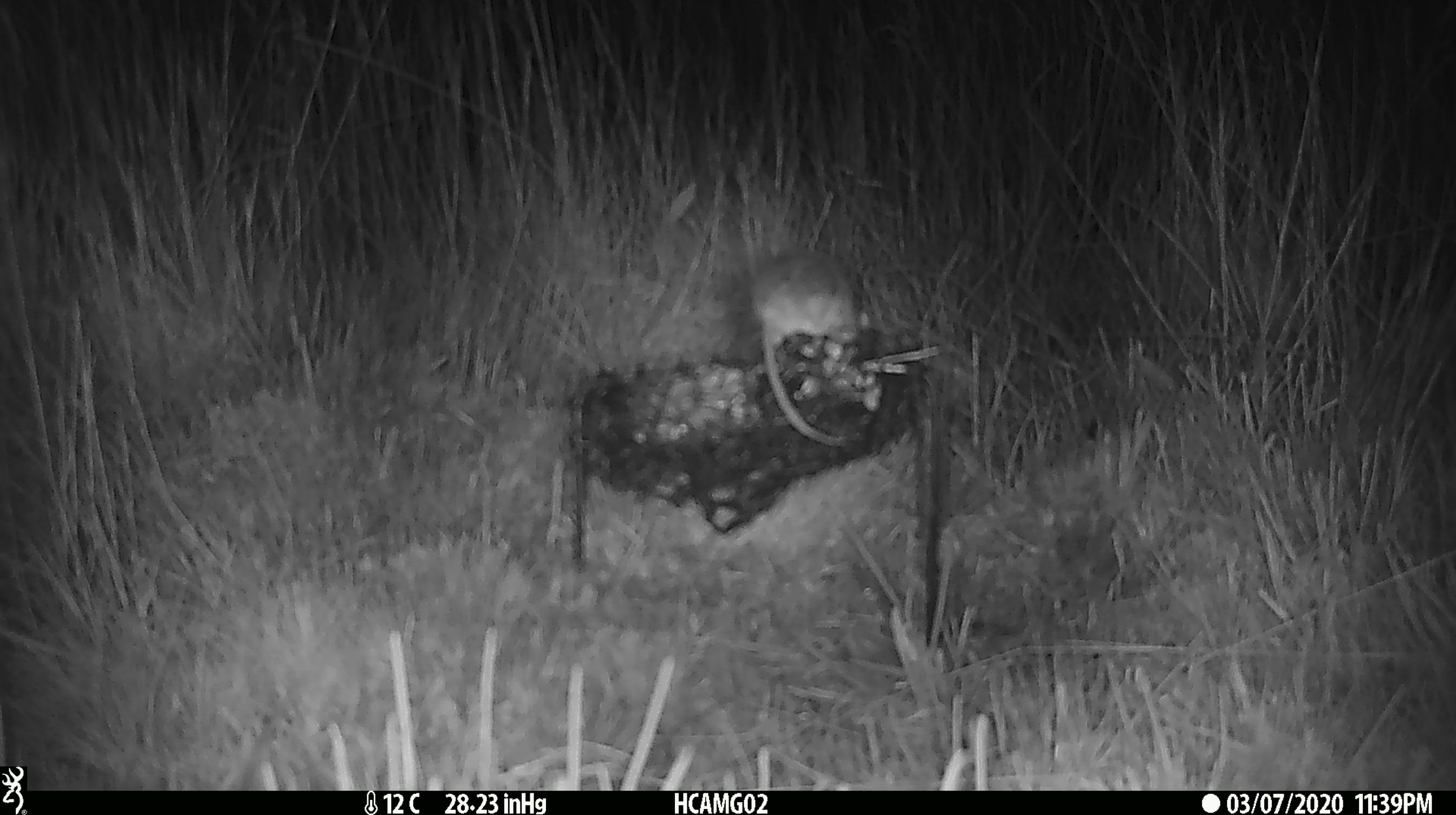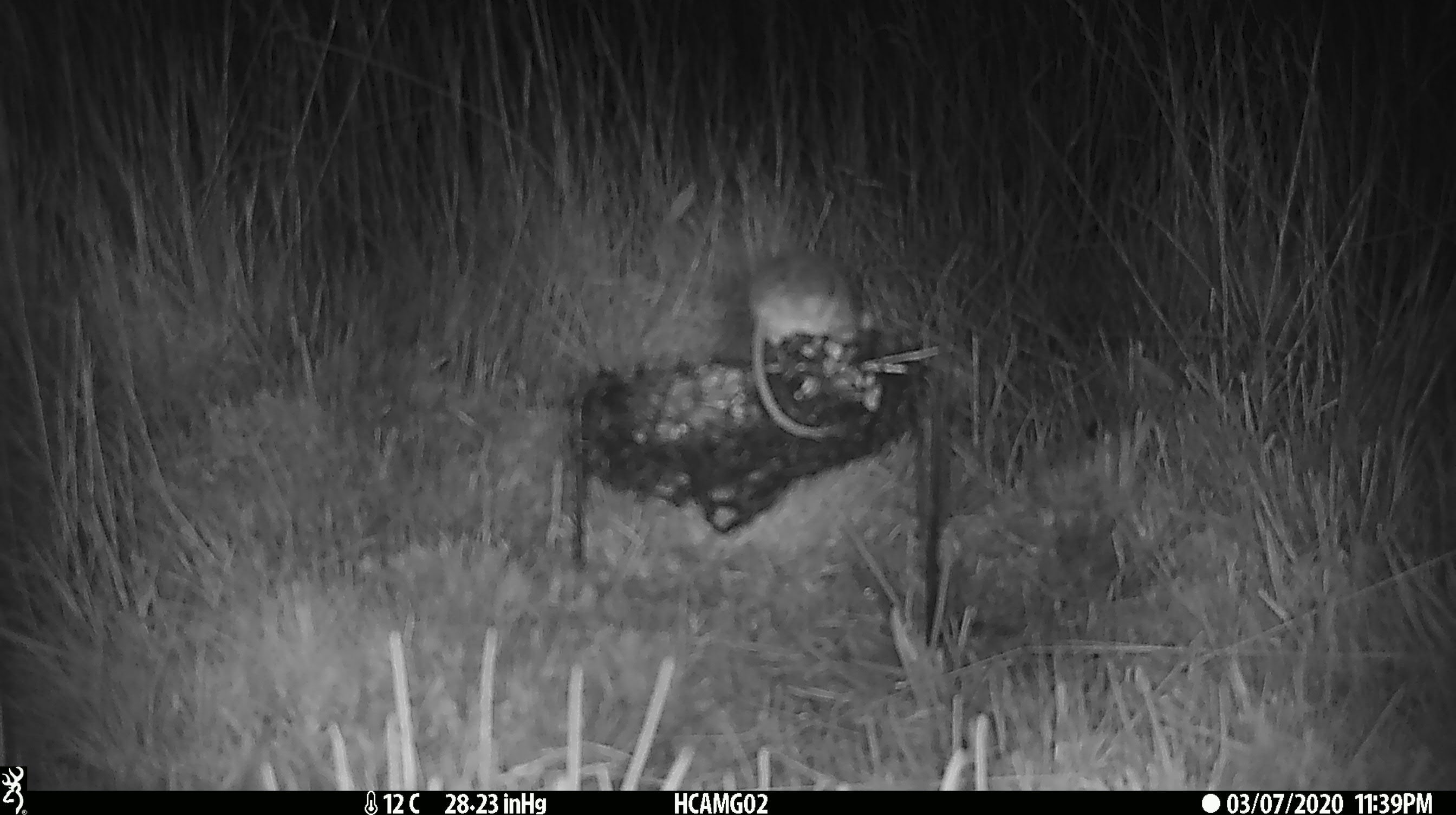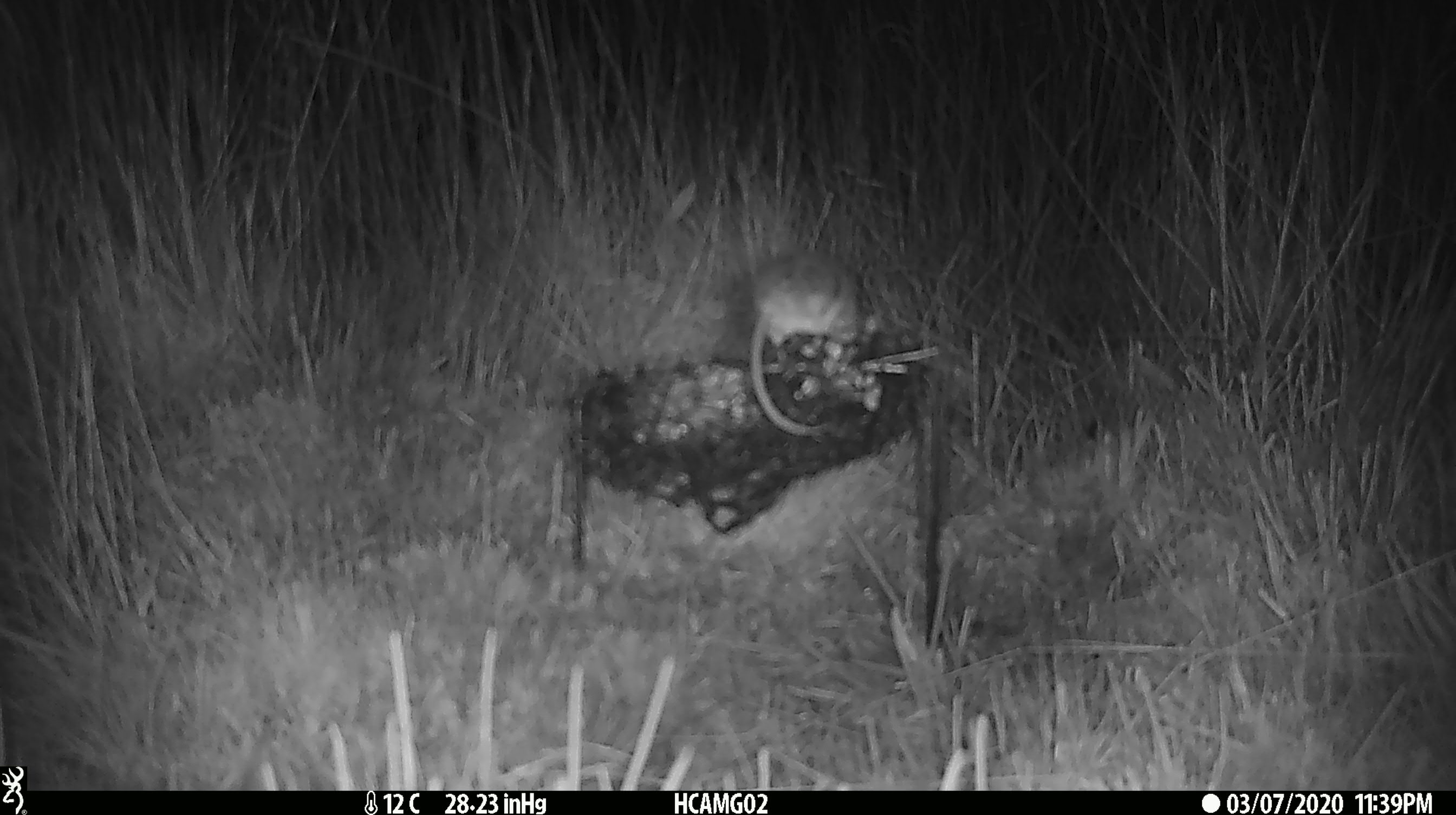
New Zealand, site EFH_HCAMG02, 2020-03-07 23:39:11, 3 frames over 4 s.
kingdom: Animalia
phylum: Chordata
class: Mammalia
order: Rodentia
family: Muridae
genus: Mus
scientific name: Mus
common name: mouse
Mouse (Mus).